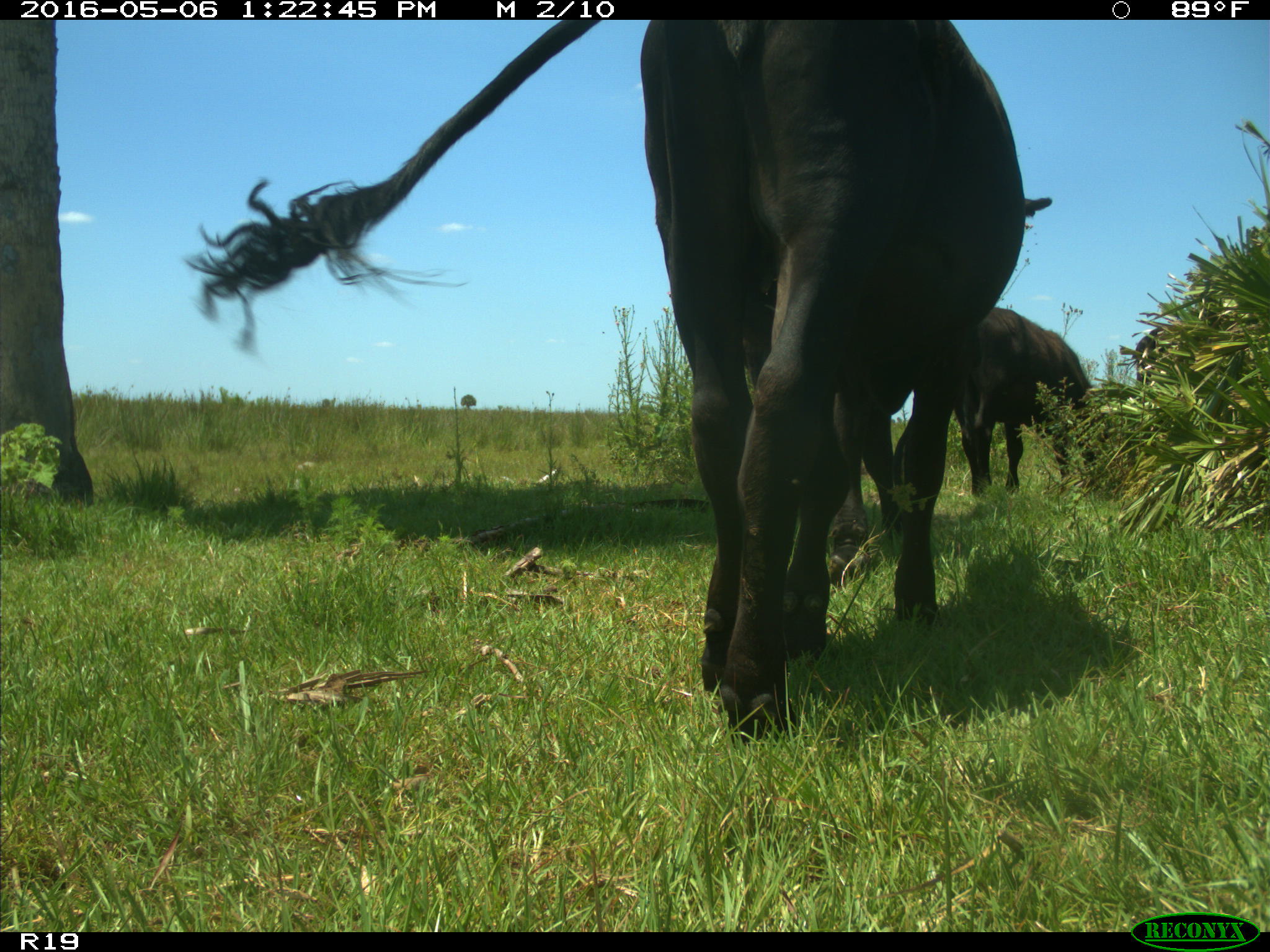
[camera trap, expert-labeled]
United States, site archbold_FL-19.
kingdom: Animalia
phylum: Chordata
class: Mammalia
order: Artiodactyla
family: Bovidae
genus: Bos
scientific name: Bos taurus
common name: domestic cow